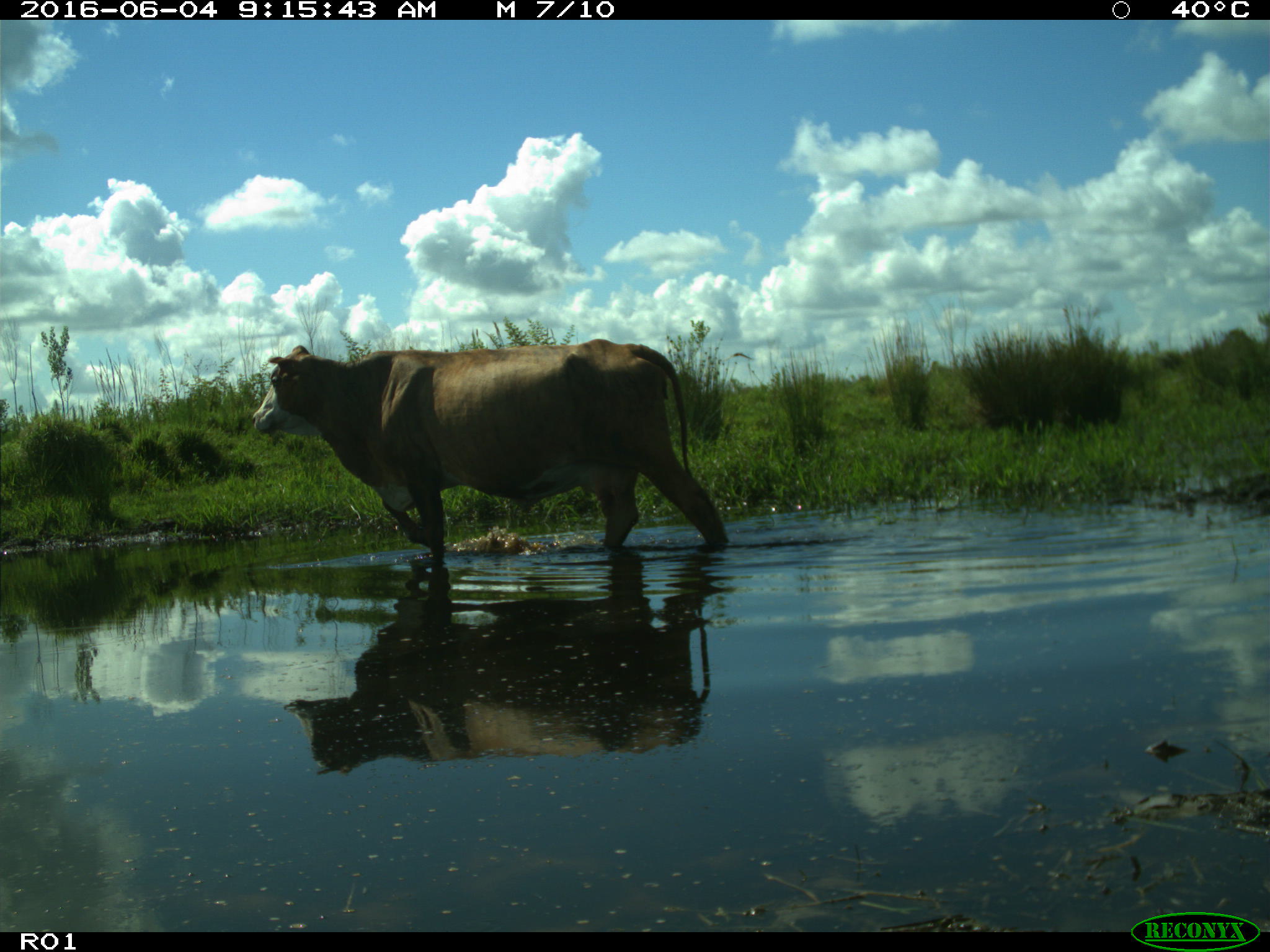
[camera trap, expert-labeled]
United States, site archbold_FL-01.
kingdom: Animalia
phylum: Chordata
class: Mammalia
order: Artiodactyla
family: Bovidae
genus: Bos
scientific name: Bos taurus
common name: domestic cow